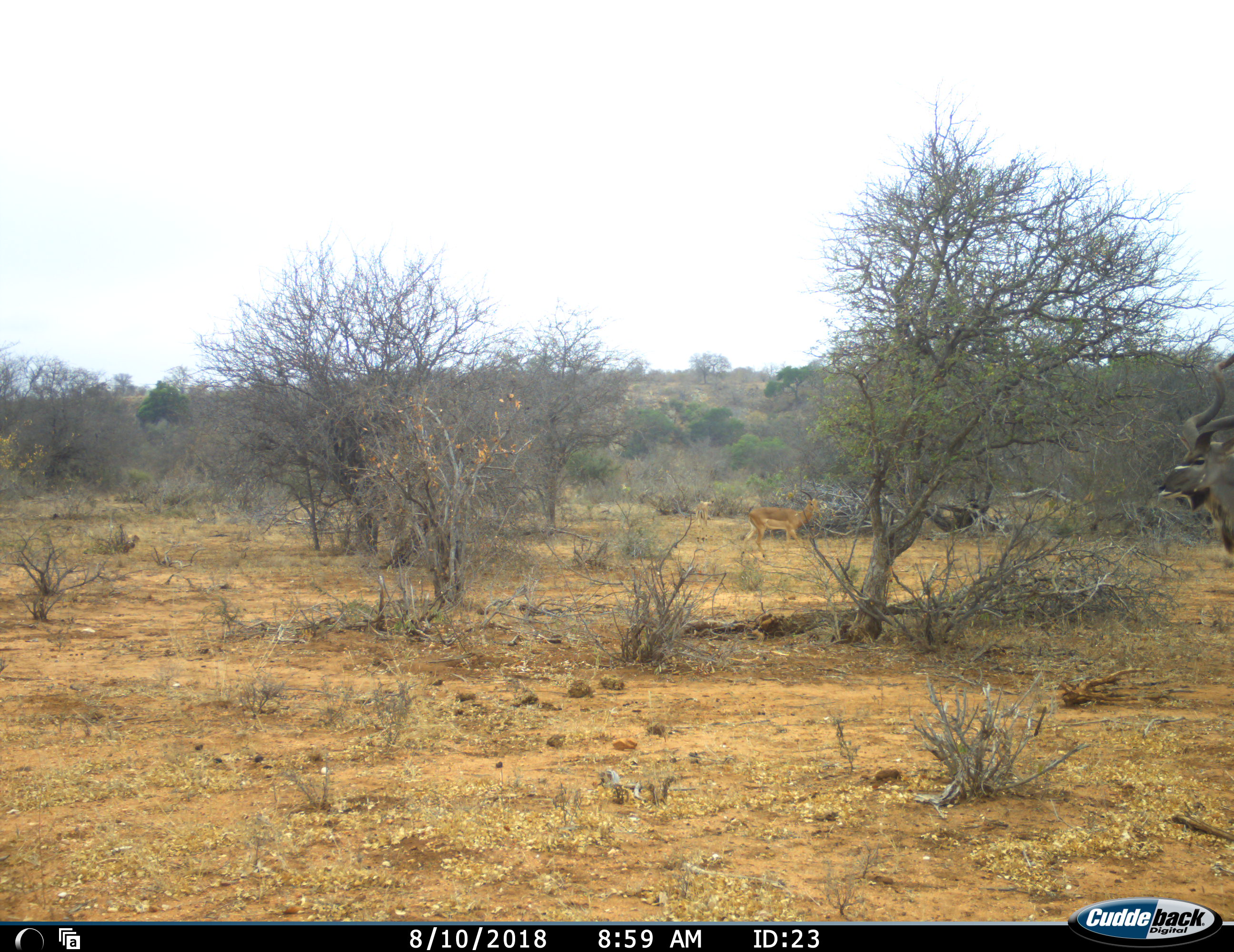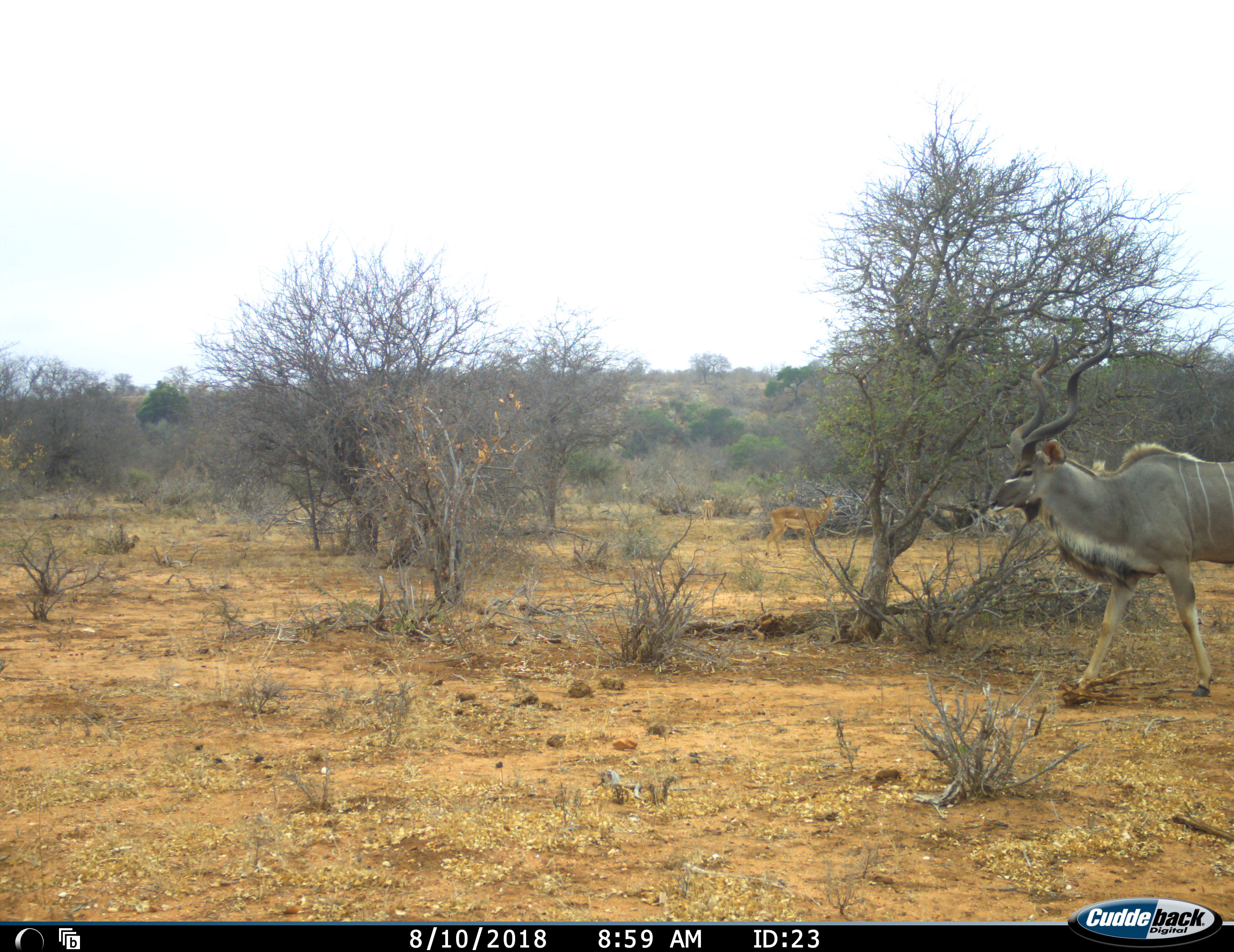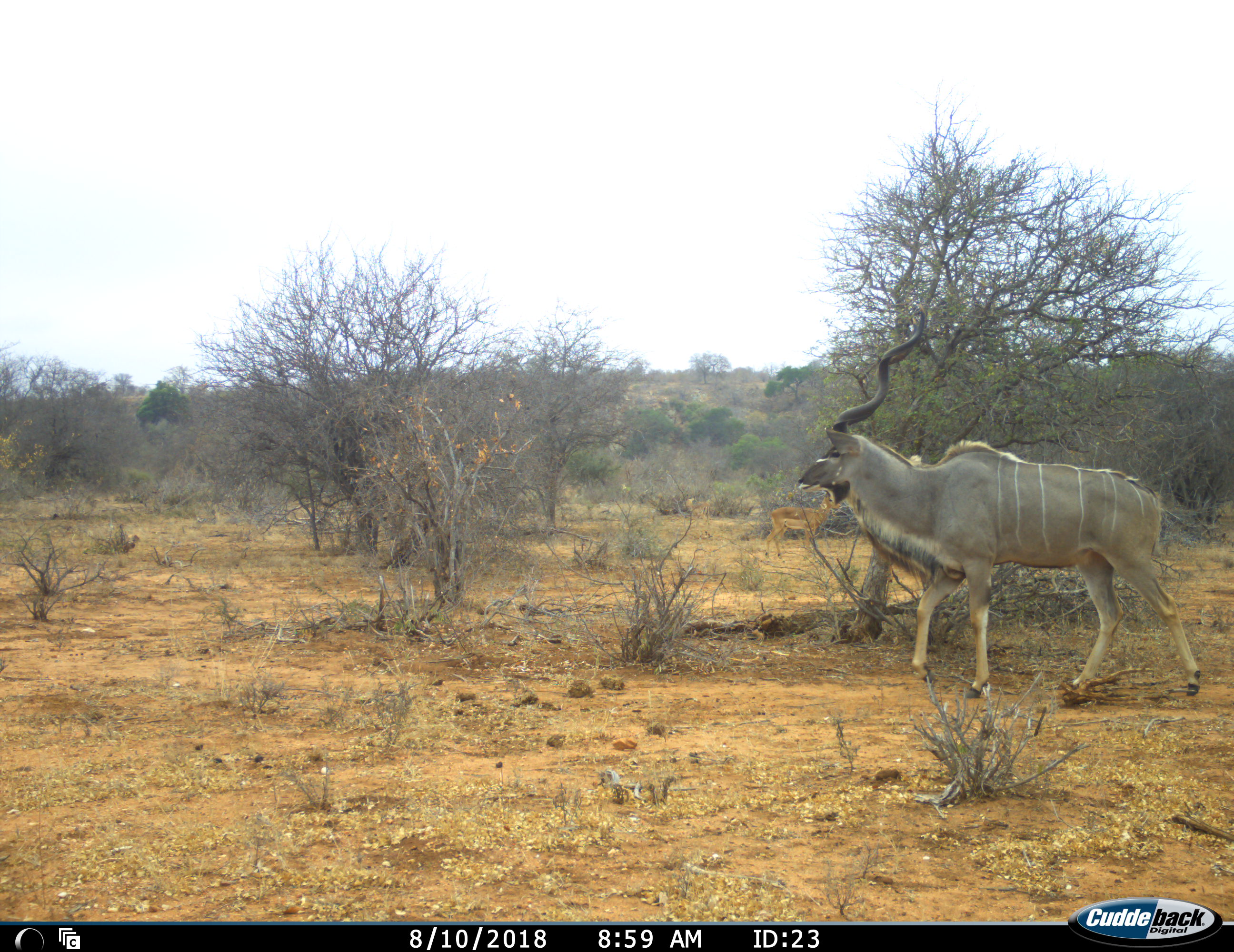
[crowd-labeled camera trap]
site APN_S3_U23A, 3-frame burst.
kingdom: Animalia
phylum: Chordata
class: Mammalia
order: Artiodactyla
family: Bovidae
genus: Aepyceros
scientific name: Aepyceros melampus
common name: impala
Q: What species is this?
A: Impala (Aepyceros melampus).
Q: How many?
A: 2.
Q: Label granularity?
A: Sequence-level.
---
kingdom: Animalia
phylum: Chordata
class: Mammalia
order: Artiodactyla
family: Bovidae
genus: Tragelaphus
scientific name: Tragelaphus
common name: kudu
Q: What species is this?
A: Kudu (Tragelaphus).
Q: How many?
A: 1.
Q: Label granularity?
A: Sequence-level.